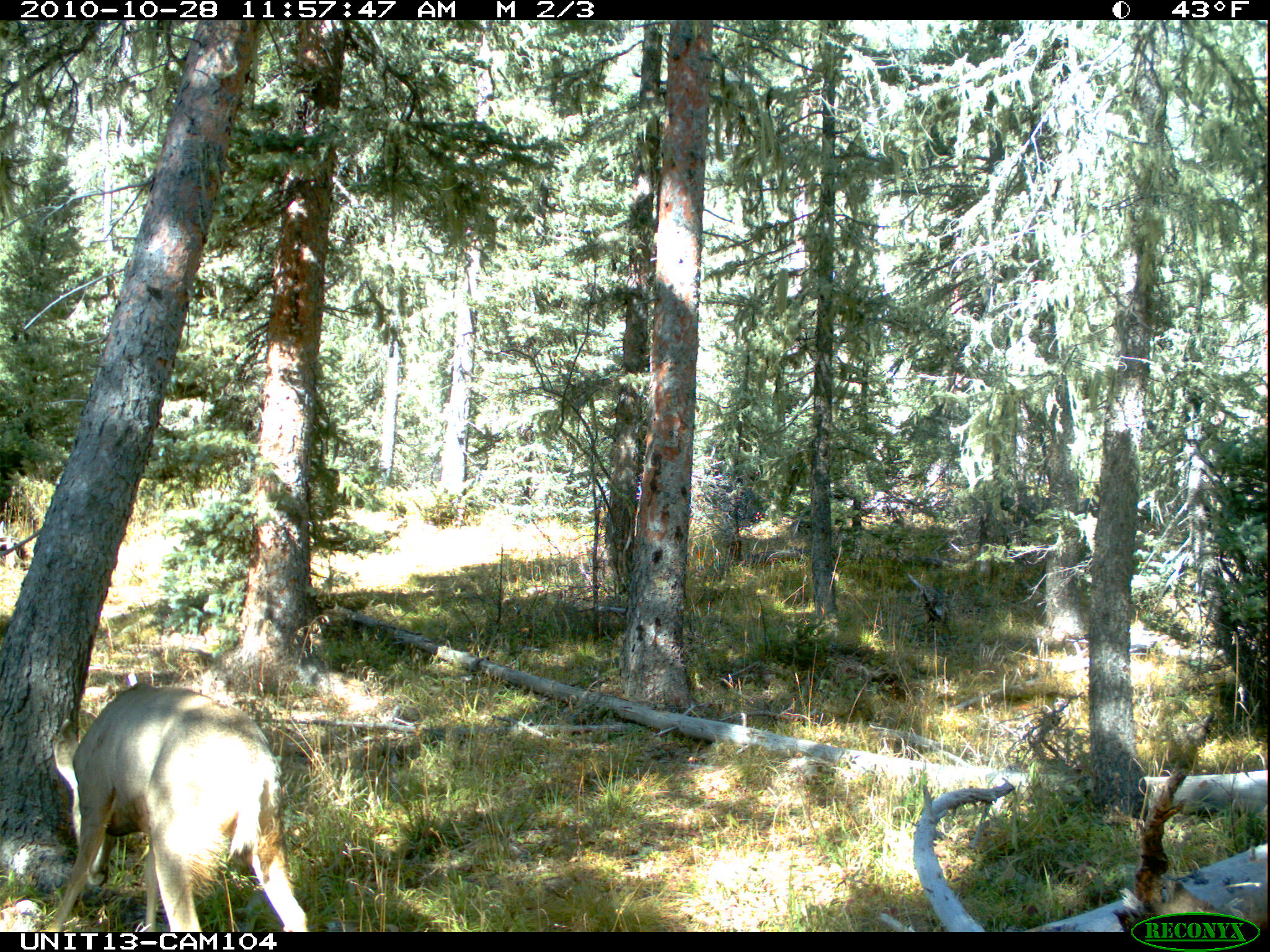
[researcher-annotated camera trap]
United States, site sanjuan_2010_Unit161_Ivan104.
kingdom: Animalia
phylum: Chordata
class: Mammalia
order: Artiodactyla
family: Cervidae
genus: Odocoileus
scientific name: Odocoileus hemionus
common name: mule deer